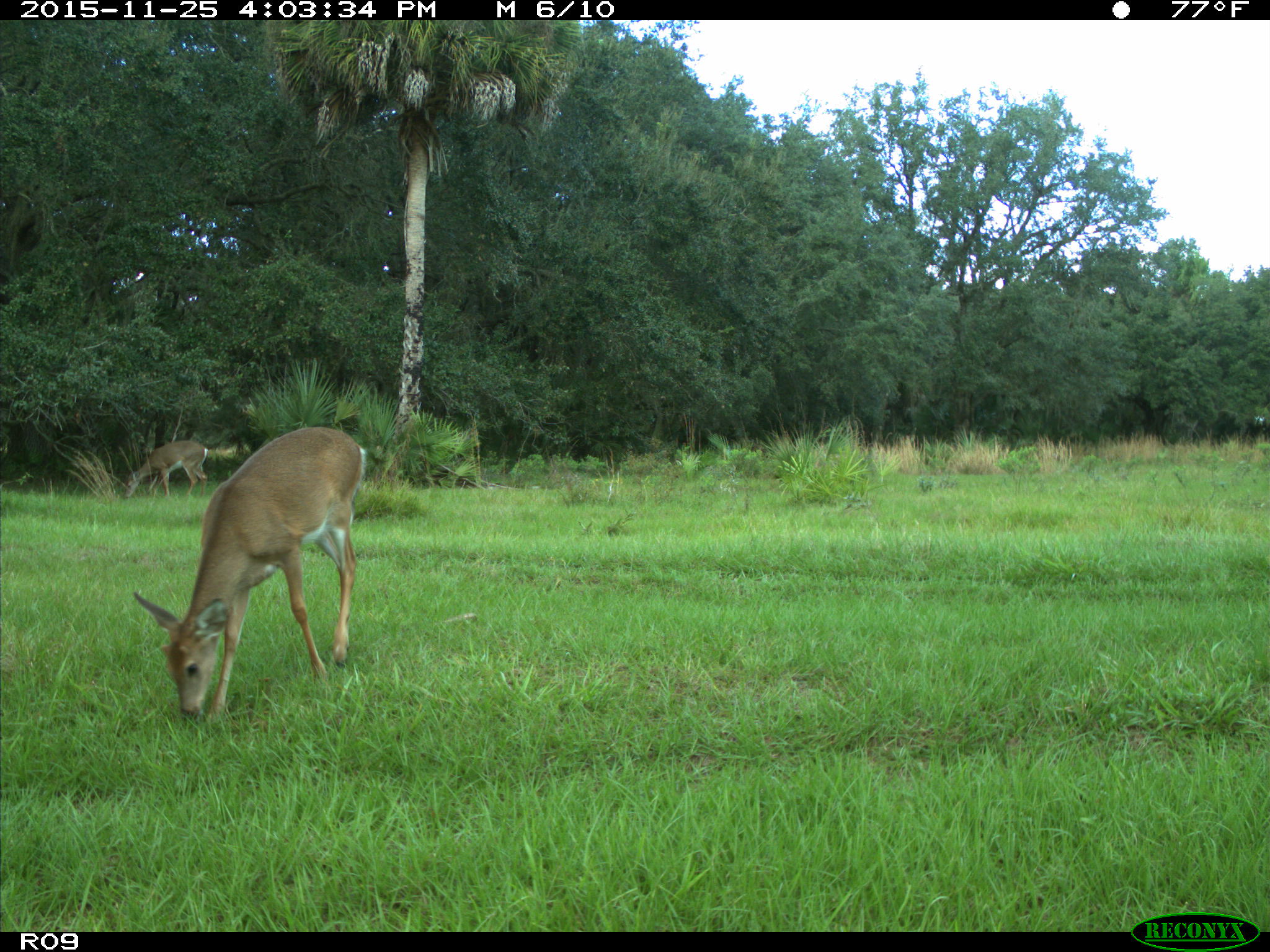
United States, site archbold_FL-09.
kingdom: Animalia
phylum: Chordata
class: Mammalia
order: Artiodactyla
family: Cervidae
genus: Odocoileus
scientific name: Odocoileus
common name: deer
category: unidentified deer